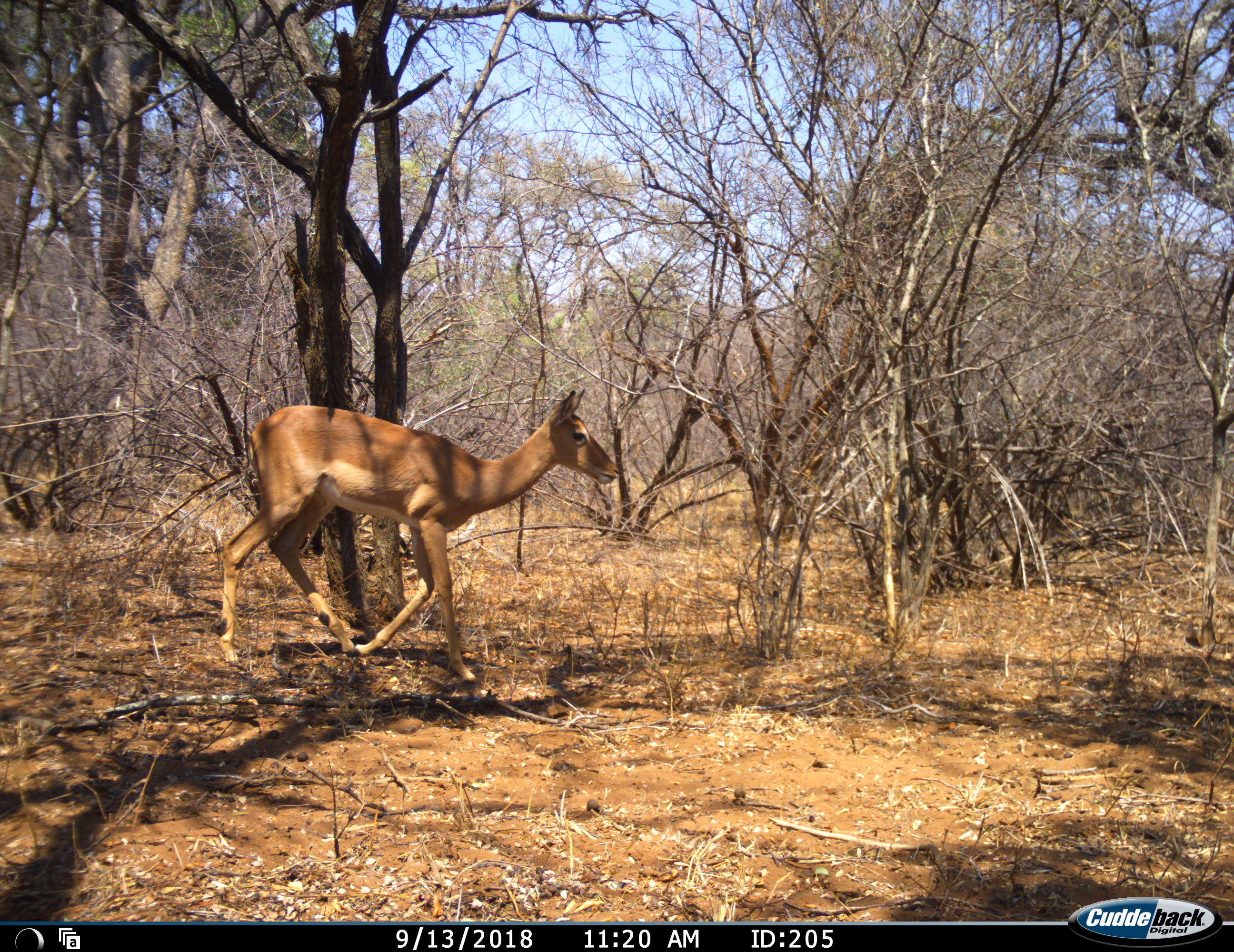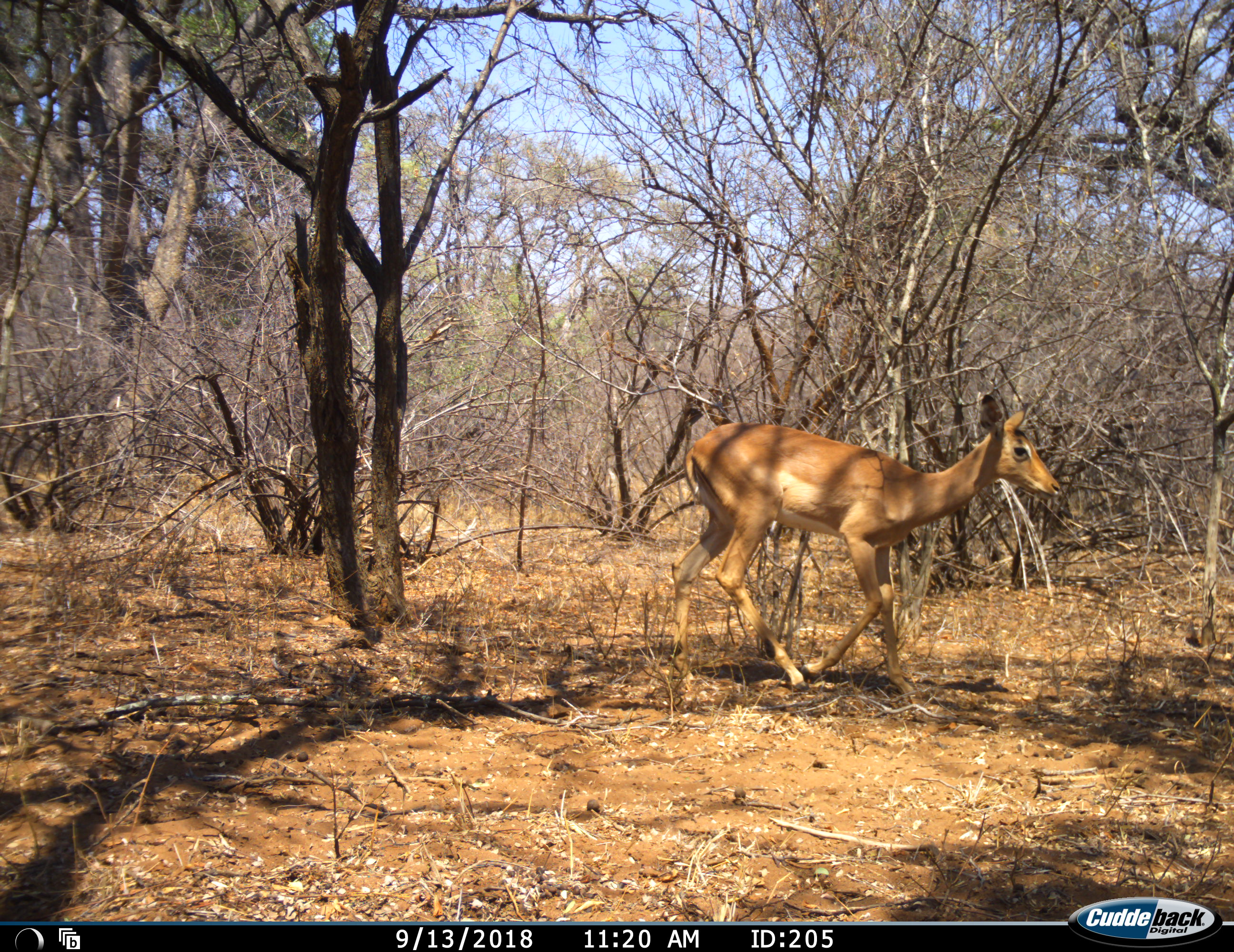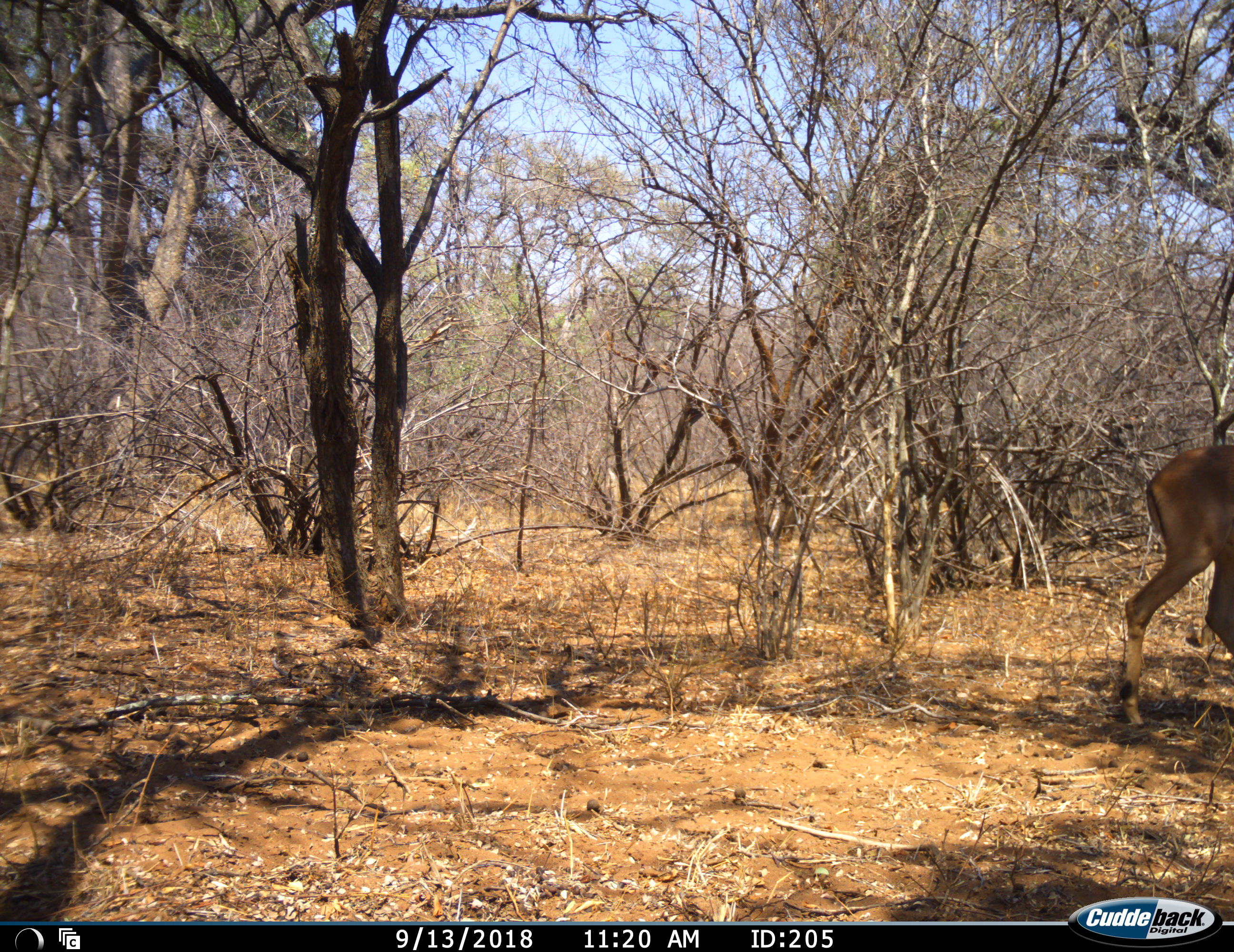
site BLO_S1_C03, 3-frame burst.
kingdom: Animalia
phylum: Chordata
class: Mammalia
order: Artiodactyla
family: Bovidae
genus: Aepyceros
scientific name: Aepyceros melampus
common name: impala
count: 1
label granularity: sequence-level